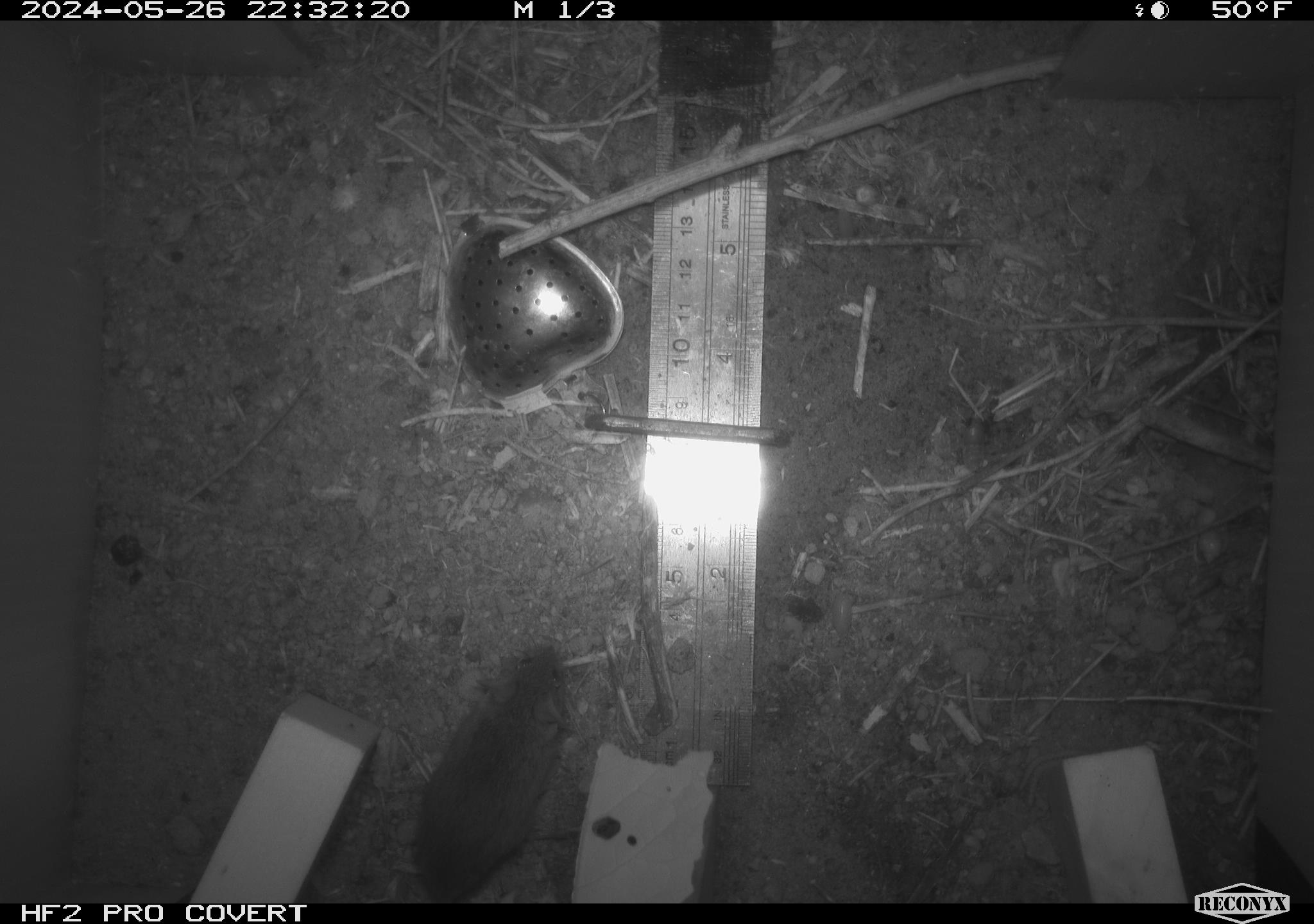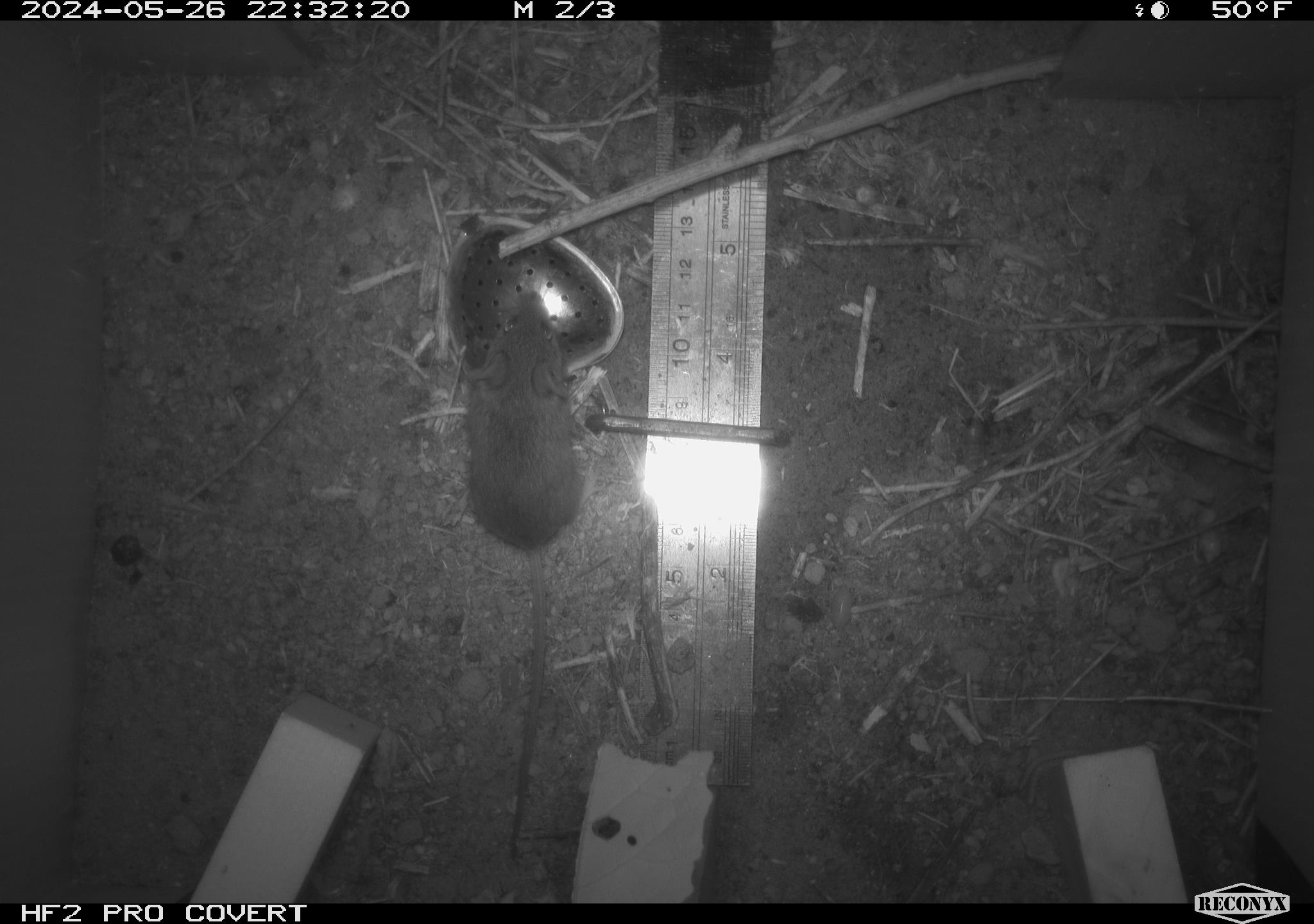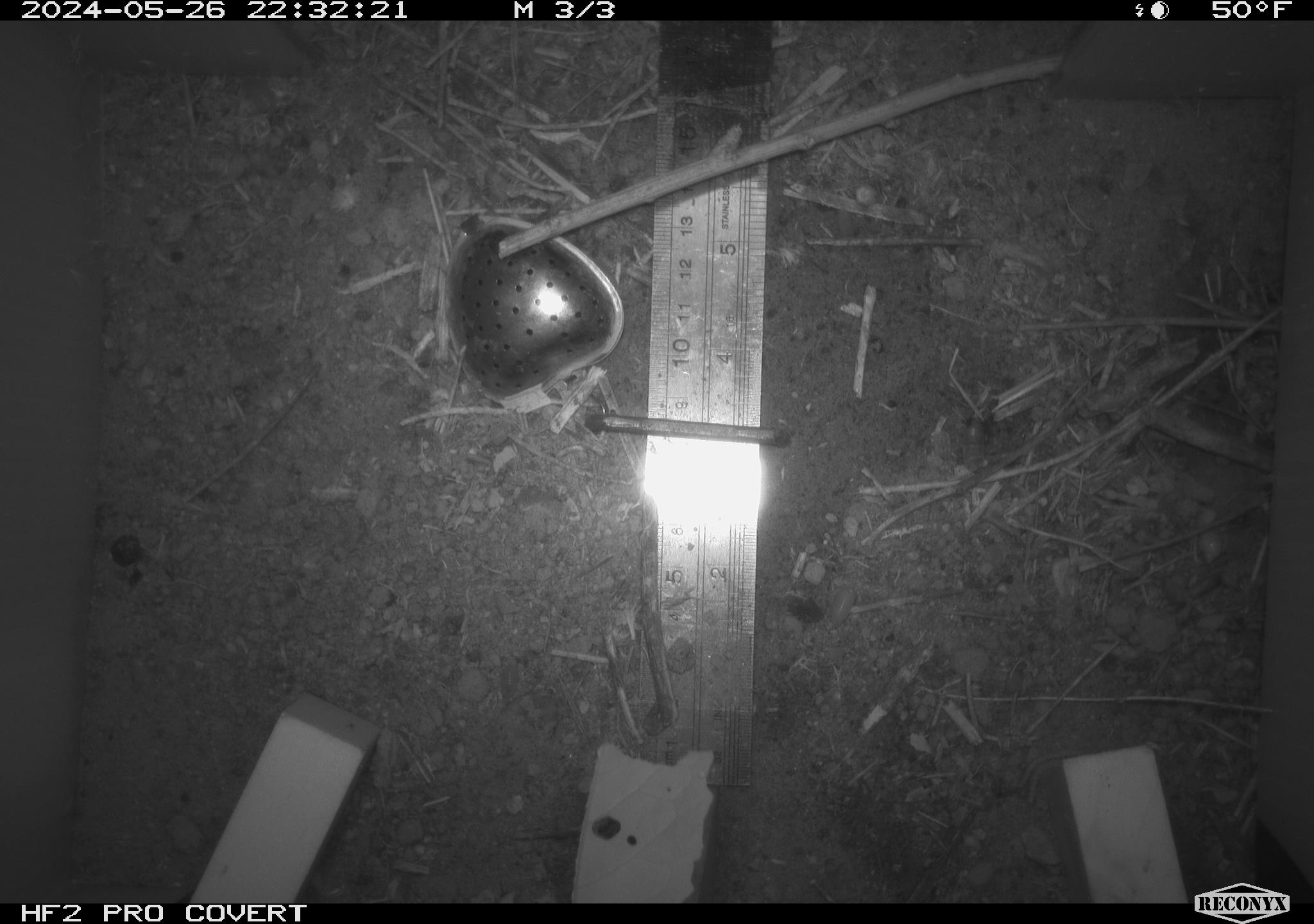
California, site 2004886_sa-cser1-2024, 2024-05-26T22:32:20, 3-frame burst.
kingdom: Animalia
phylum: Chordata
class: Mammalia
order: Rodentia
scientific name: Rodentia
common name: rodent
Rodent (Rodentia).